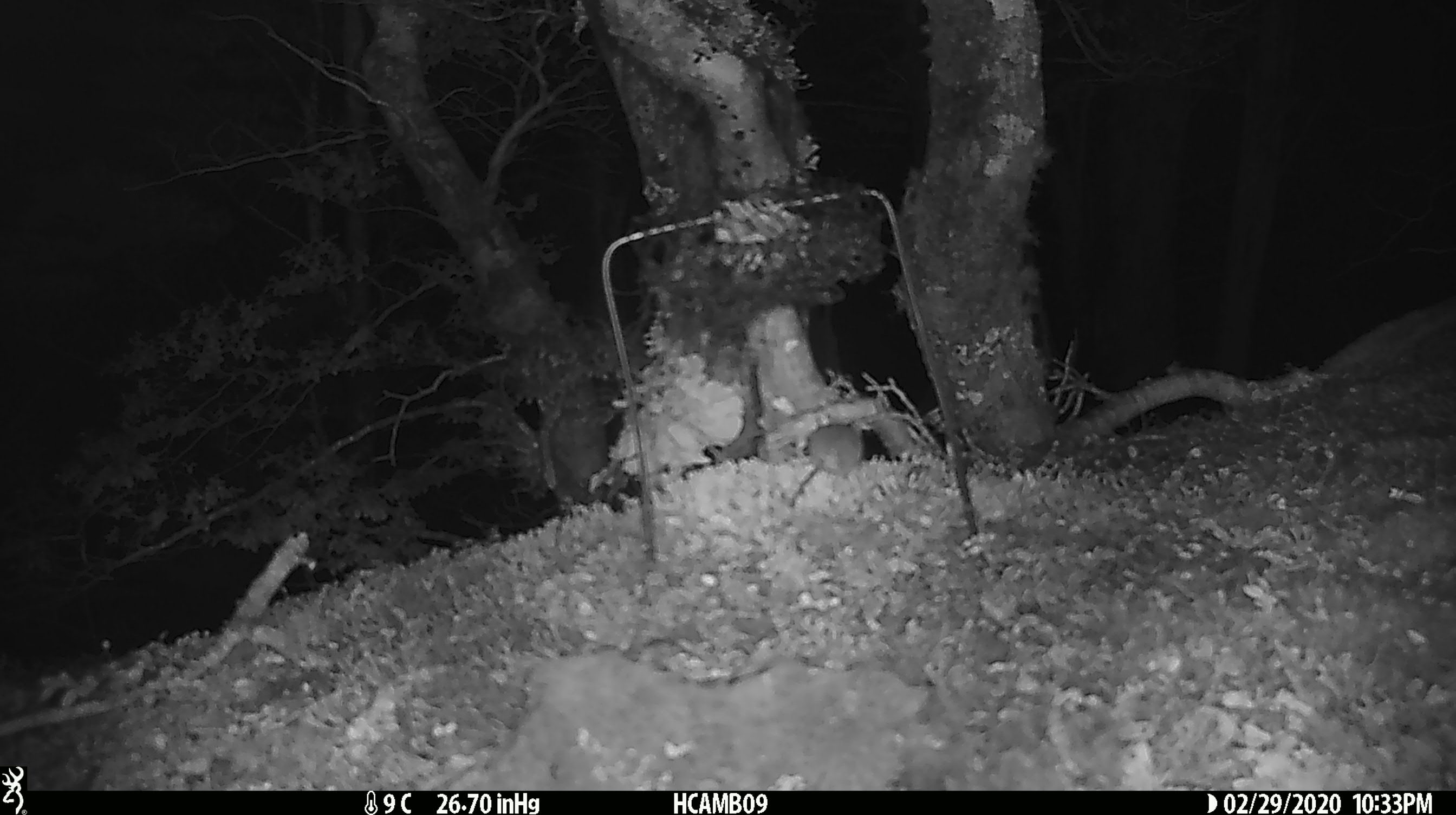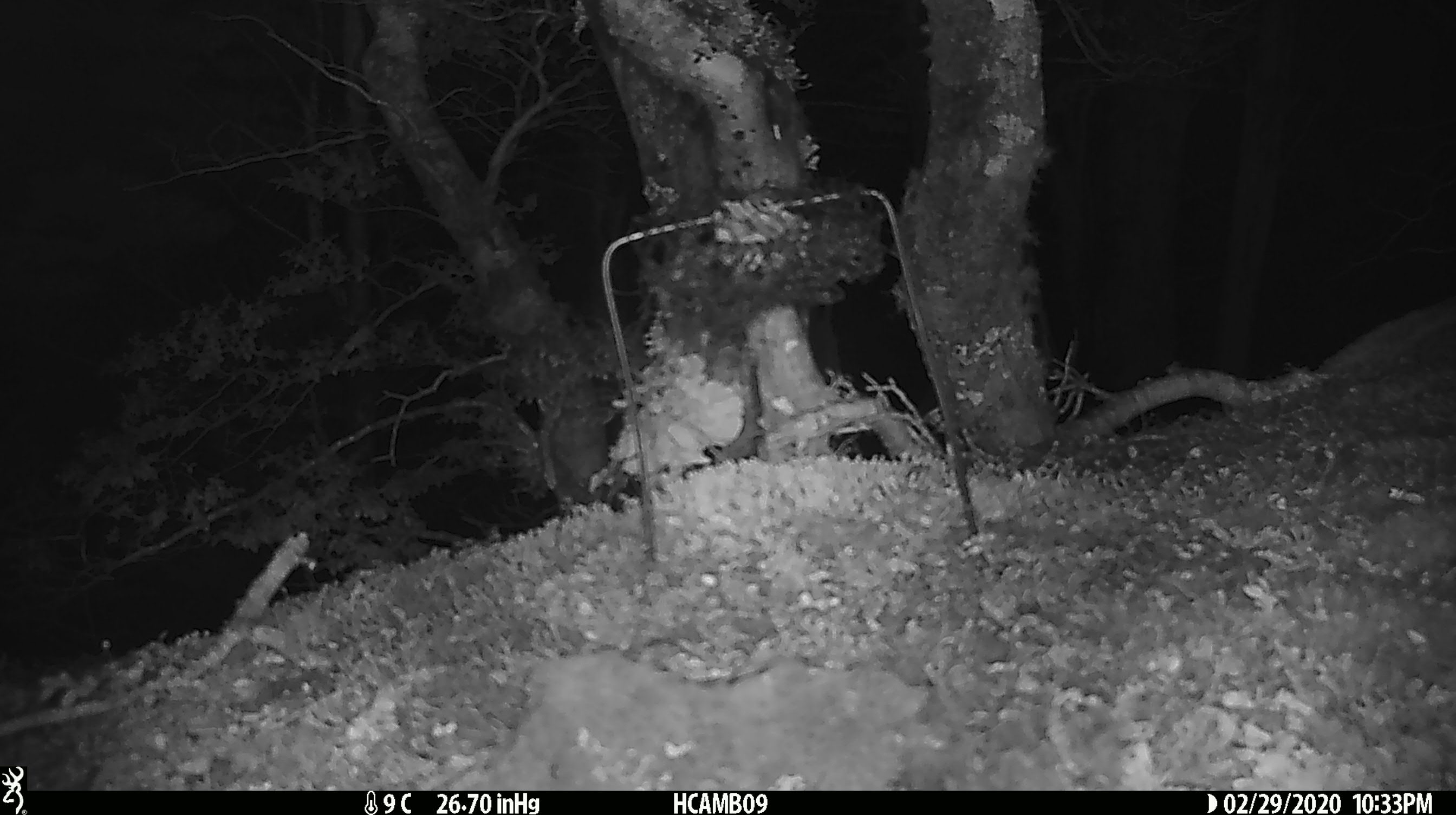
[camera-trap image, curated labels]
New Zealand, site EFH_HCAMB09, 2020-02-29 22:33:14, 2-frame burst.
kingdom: Animalia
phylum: Chordata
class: Mammalia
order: Rodentia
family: Muridae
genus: Mus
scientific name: Mus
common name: mouse